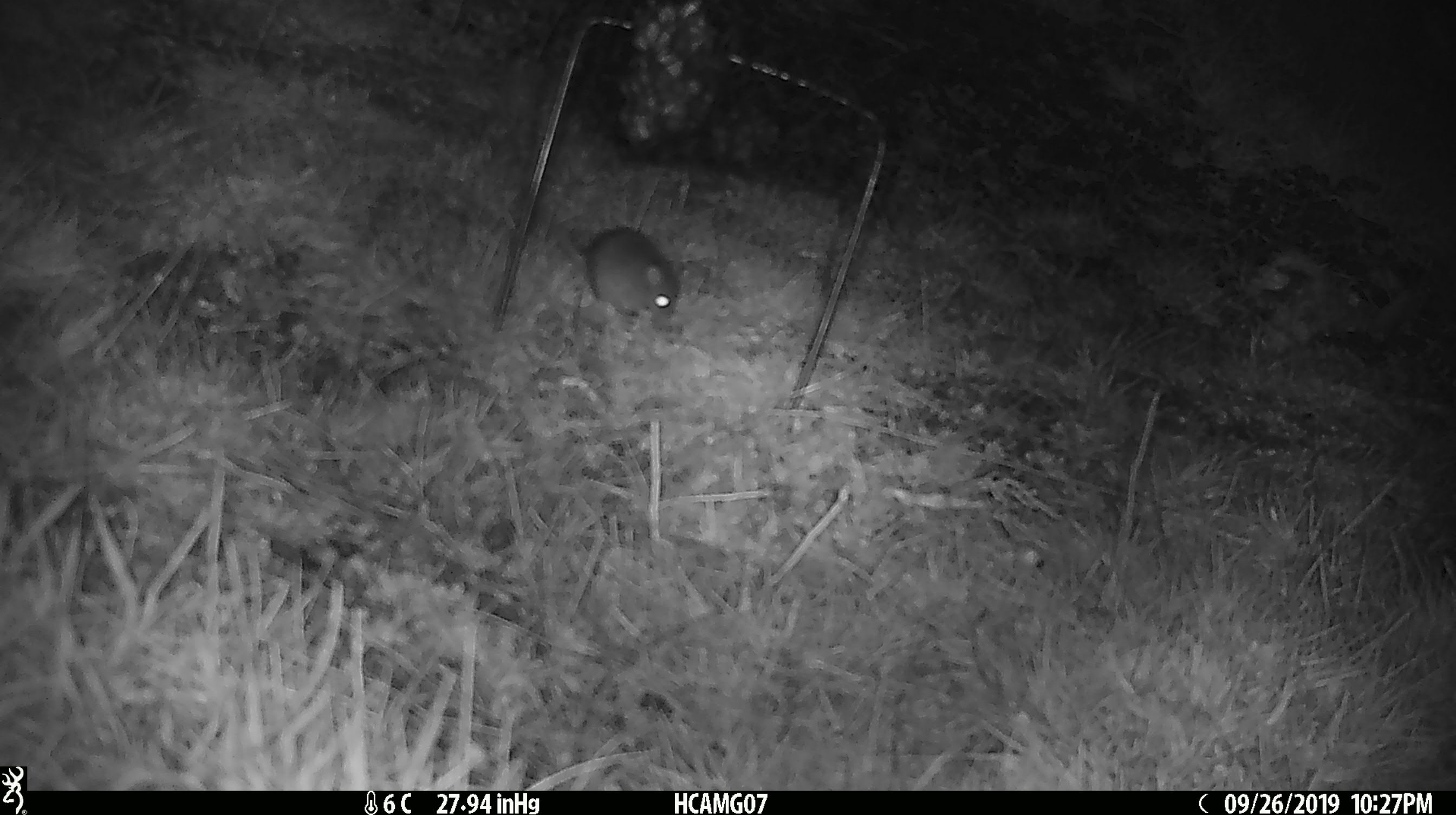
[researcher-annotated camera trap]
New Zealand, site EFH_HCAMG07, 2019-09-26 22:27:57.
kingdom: Animalia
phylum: Chordata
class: Mammalia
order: Rodentia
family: Muridae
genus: Mus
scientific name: Mus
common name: mouse